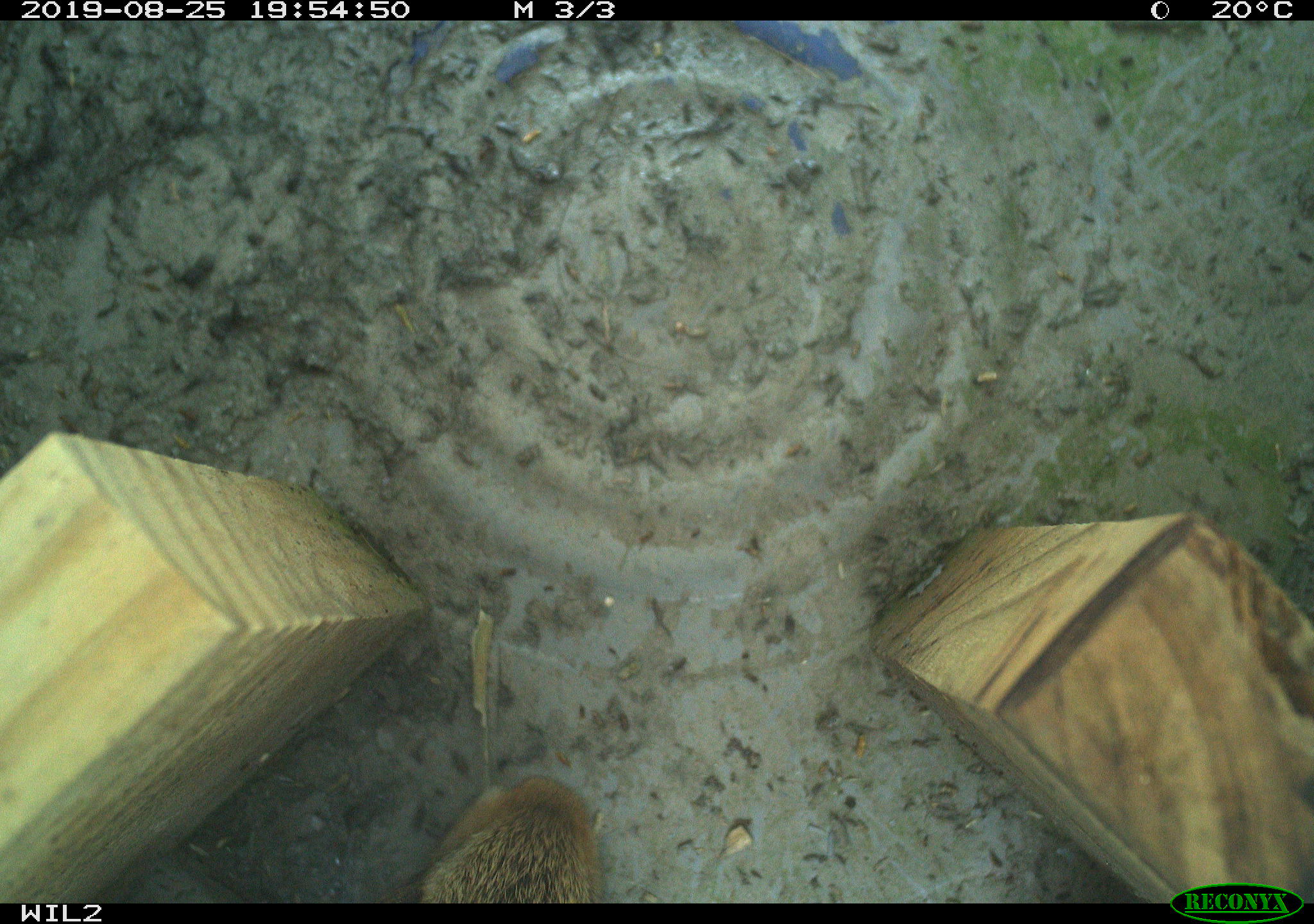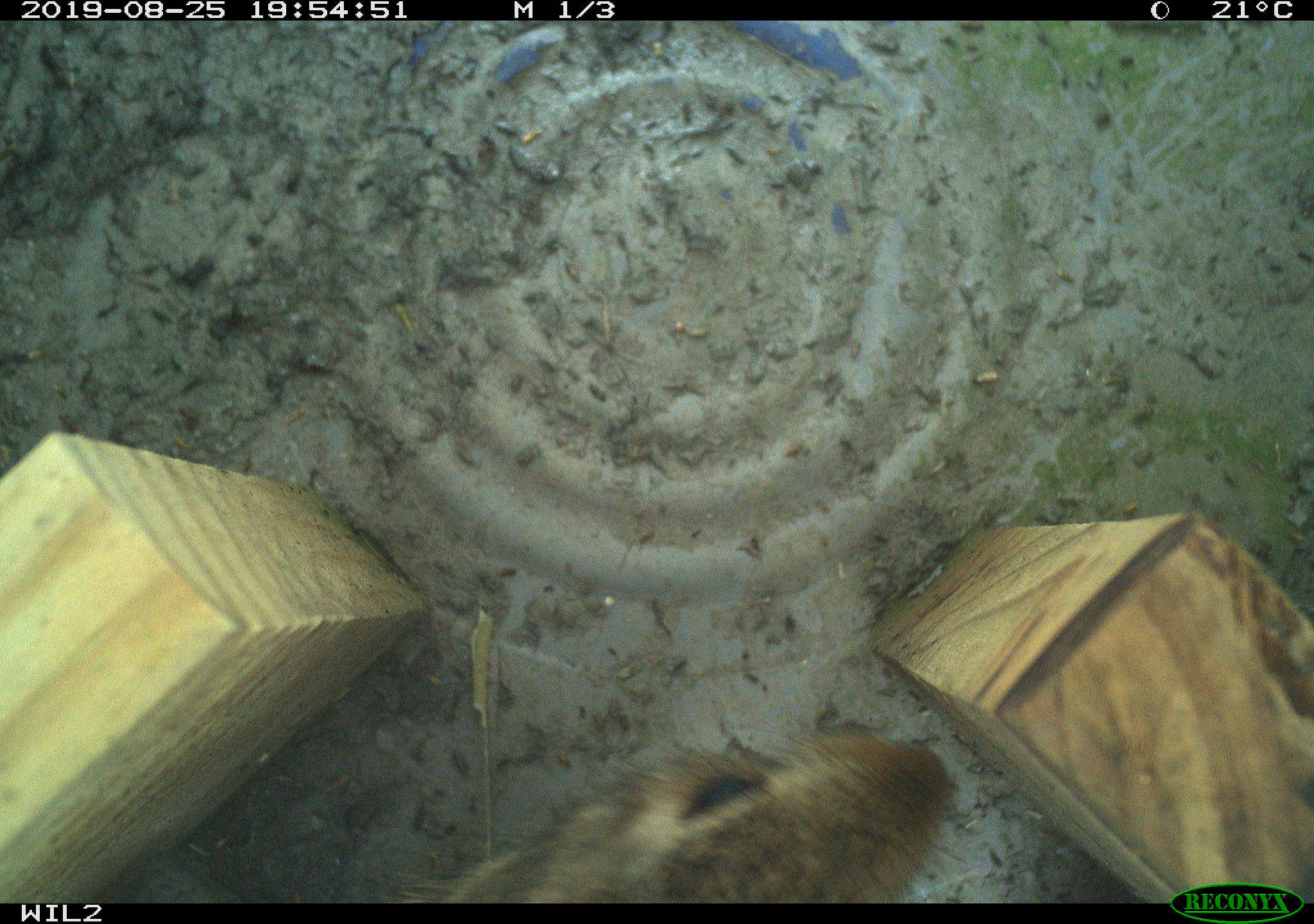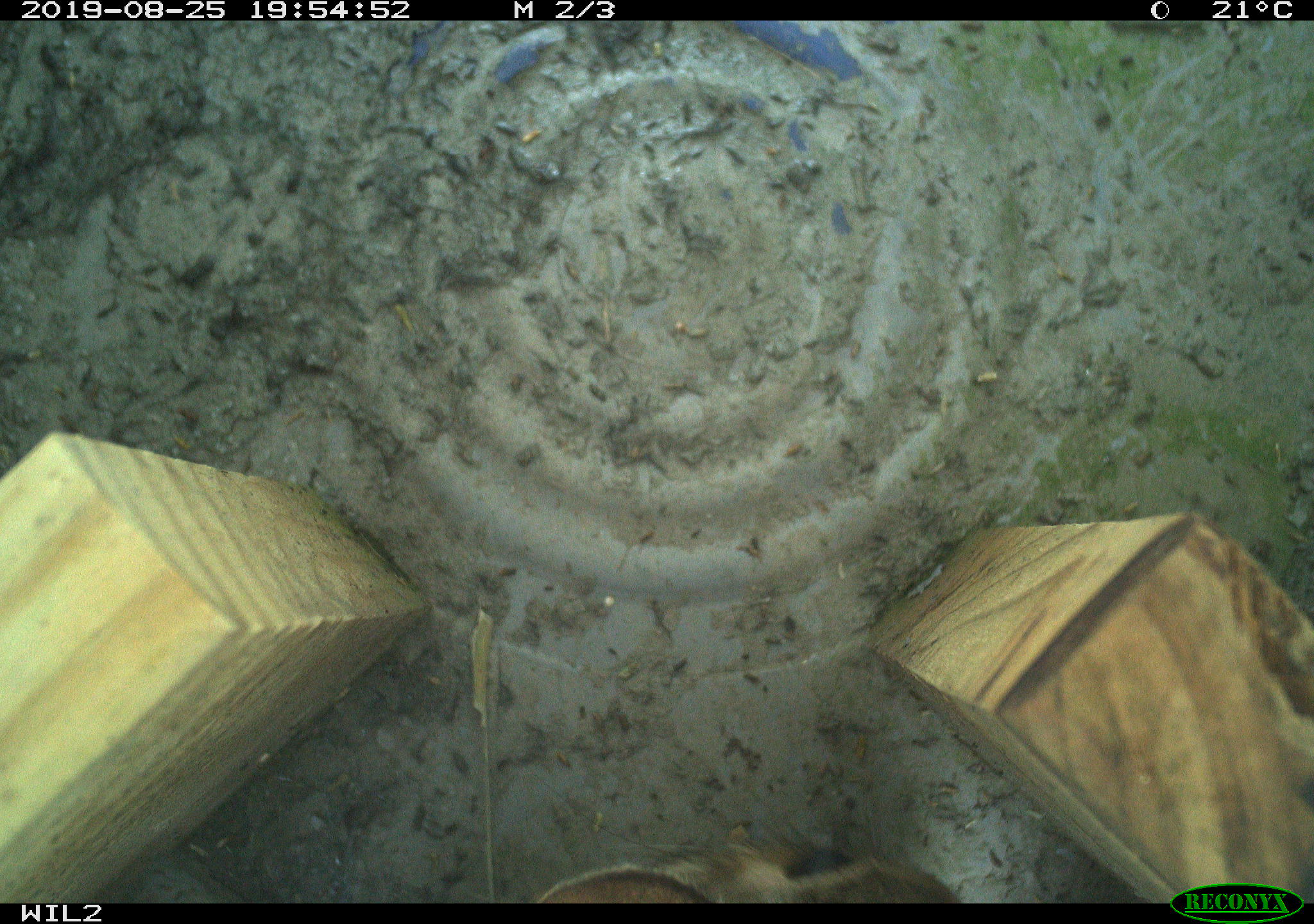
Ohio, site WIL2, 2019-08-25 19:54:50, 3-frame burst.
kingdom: Animalia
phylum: Chordata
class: Mammalia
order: Lagomorpha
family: Leporidae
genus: Sylvilagus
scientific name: Sylvilagus floridanus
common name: eastern cottontail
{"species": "eastern cottontail (Sylvilagus floridanus)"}